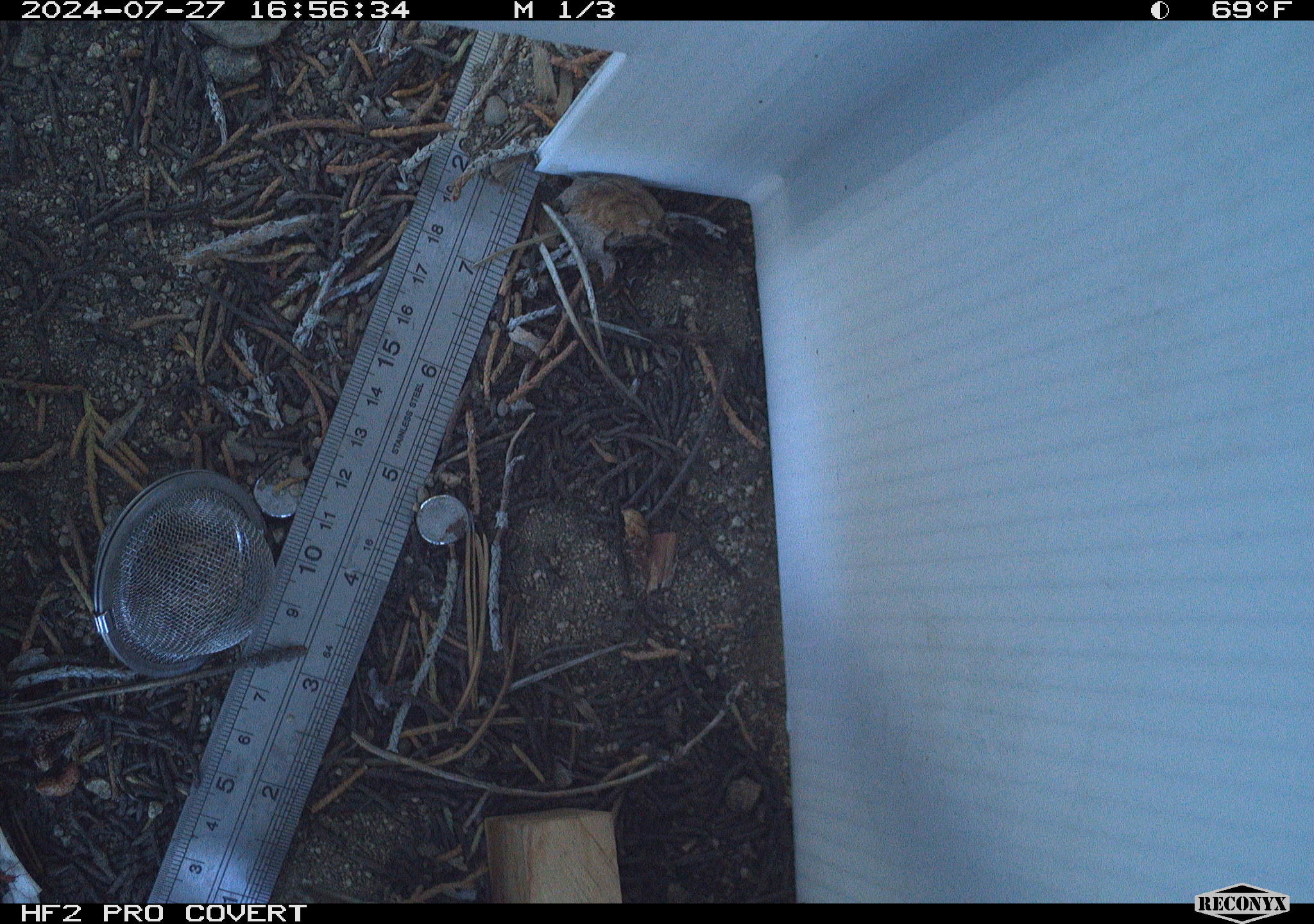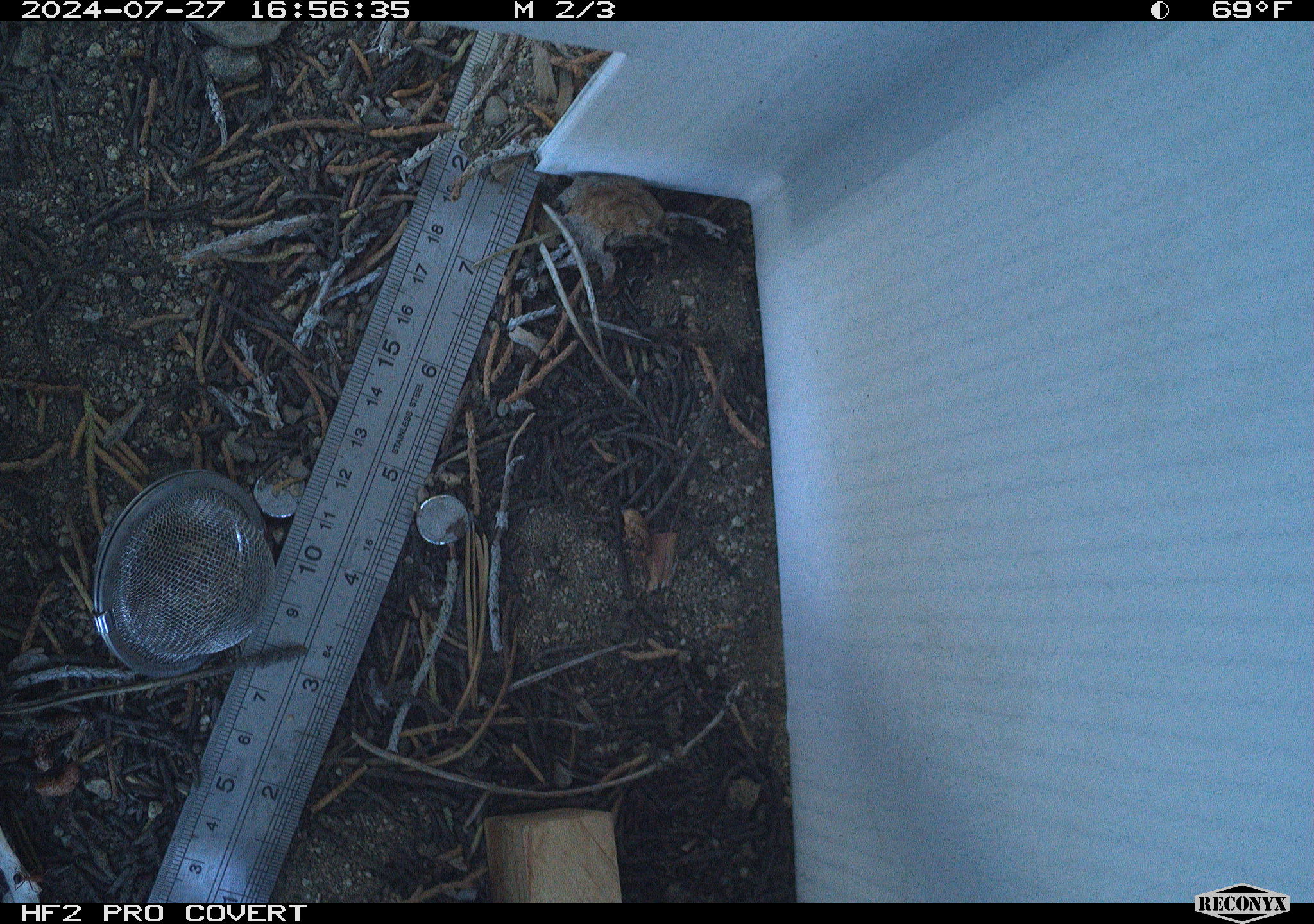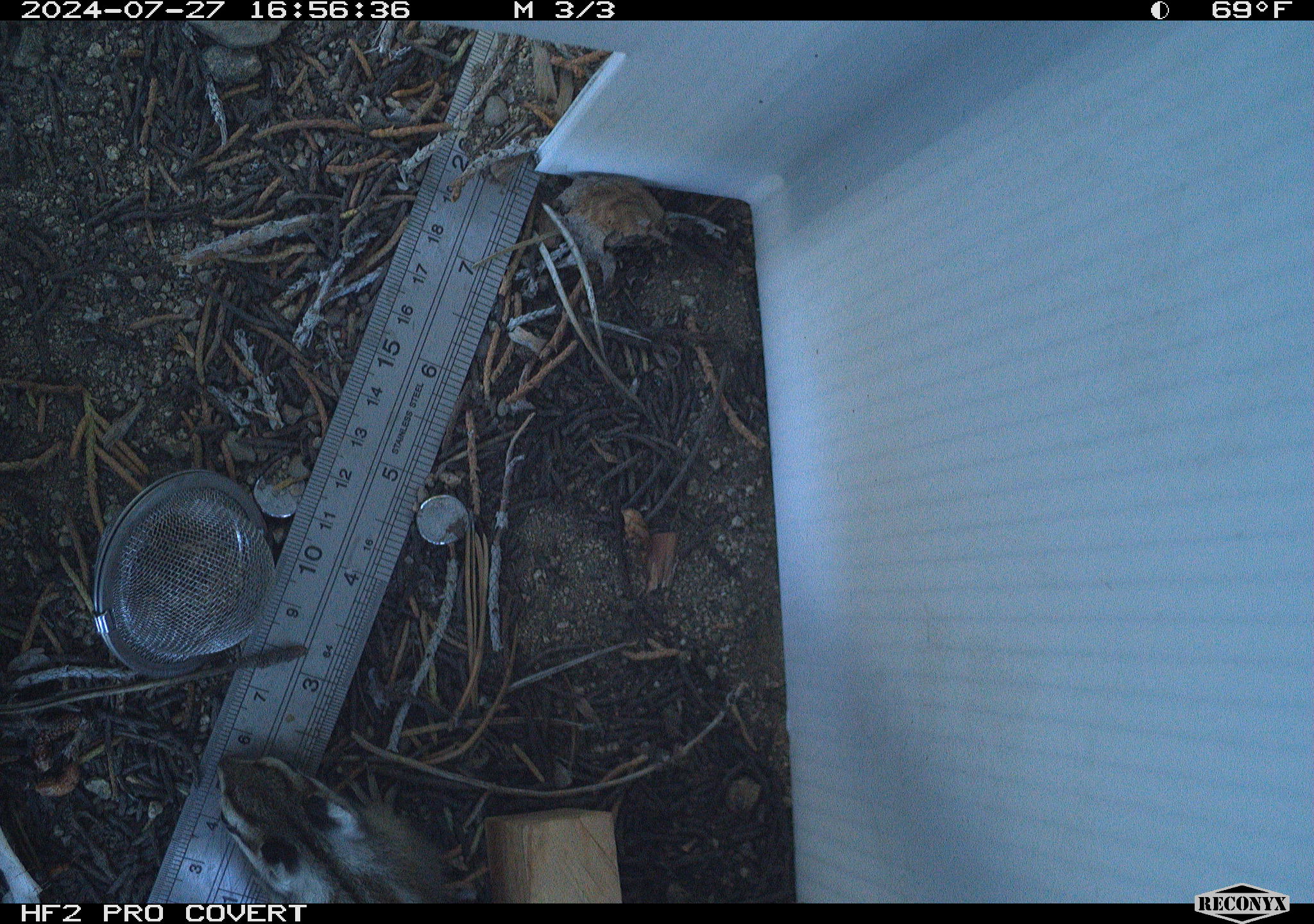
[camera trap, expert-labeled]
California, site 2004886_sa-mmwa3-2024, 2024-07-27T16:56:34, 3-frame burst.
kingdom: Animalia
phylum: Chordata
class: Mammalia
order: Rodentia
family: Sciuridae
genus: Neotamias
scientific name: Neotamias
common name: western chipmunks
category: neotamias species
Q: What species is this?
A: Neotamias species (western chipmunks) (Neotamias).